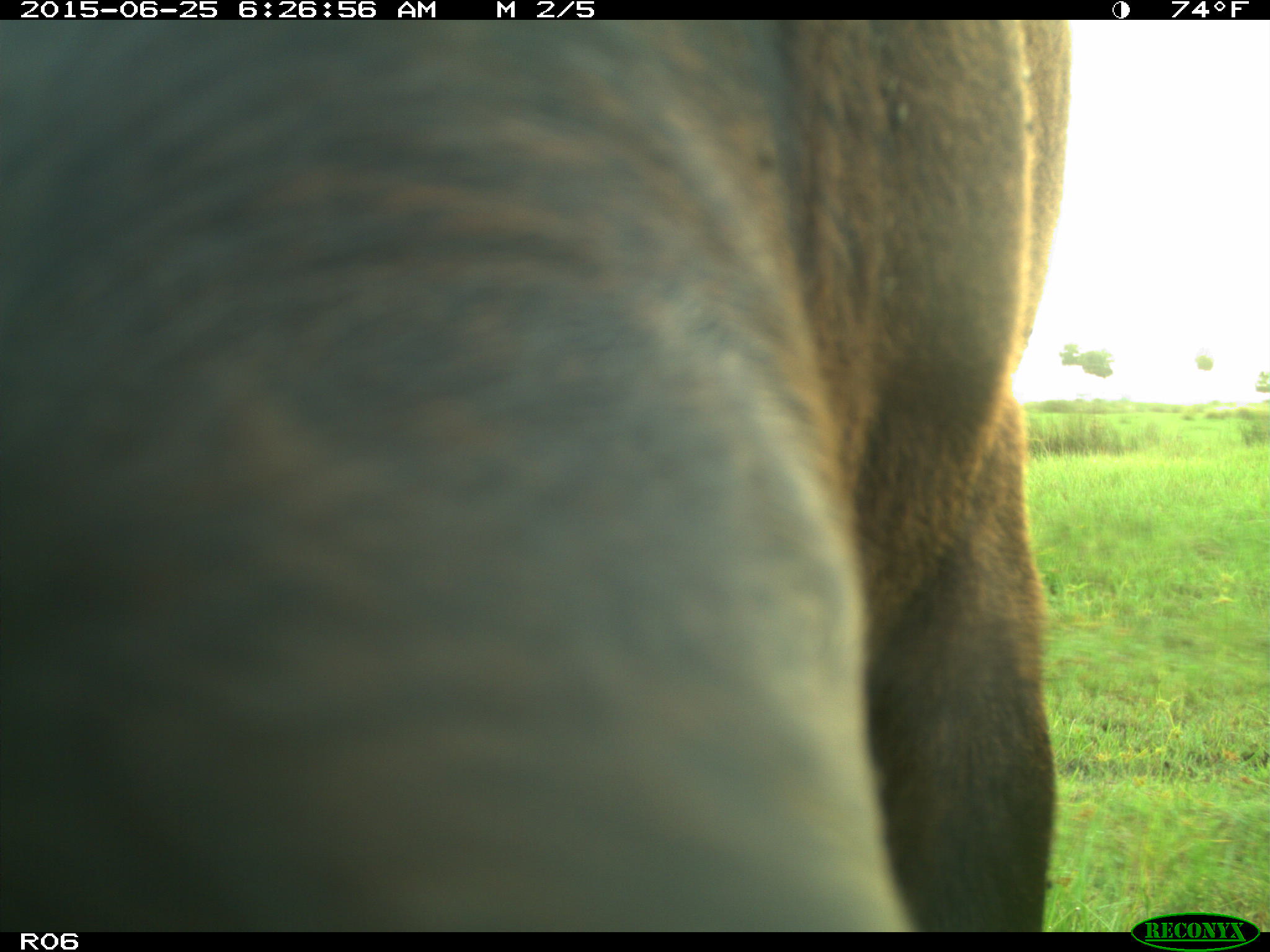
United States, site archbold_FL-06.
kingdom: Animalia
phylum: Chordata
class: Mammalia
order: Artiodactyla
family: Bovidae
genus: Bos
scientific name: Bos taurus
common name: domestic cow